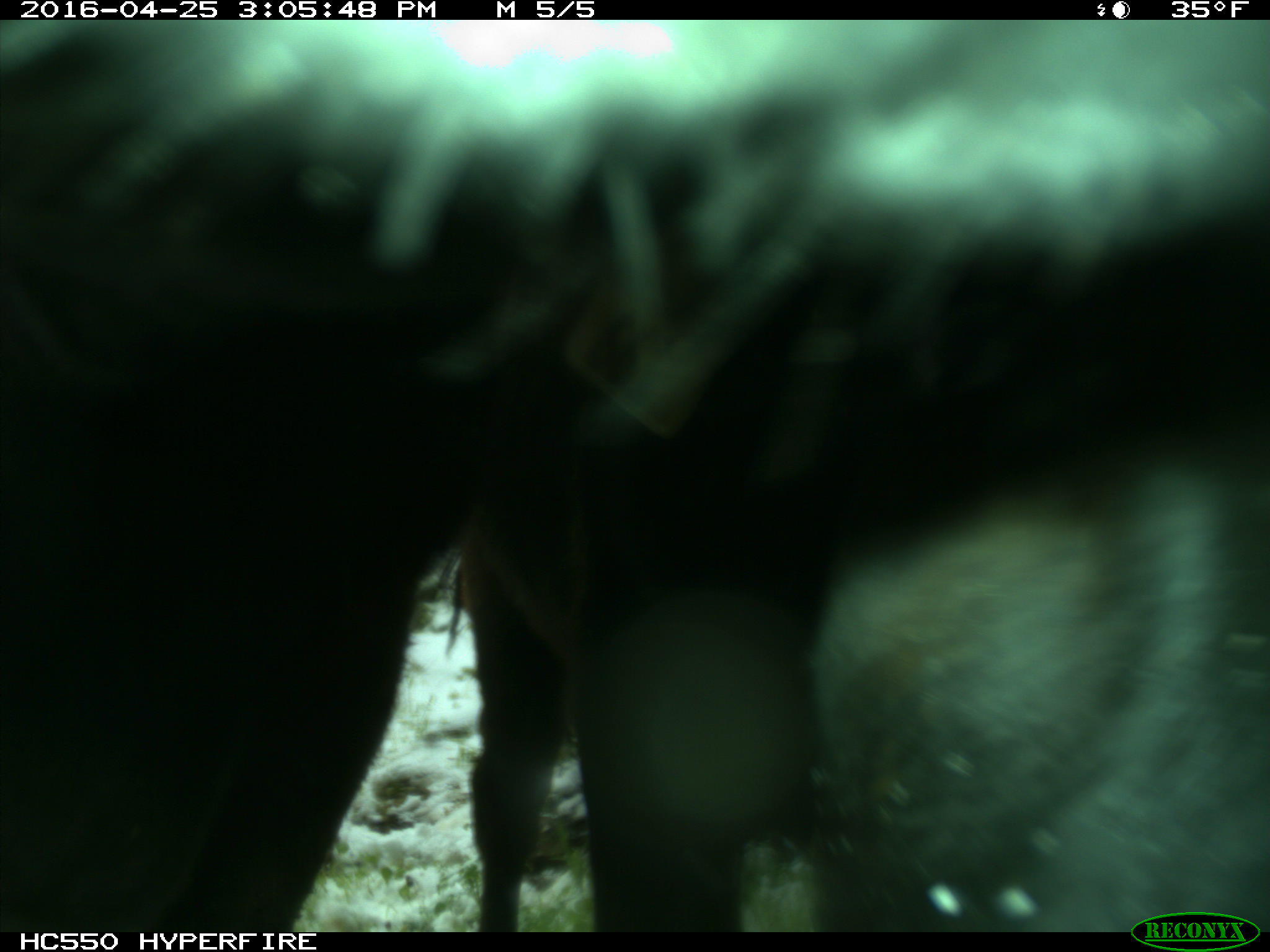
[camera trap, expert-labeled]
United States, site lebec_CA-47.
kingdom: Animalia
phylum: Chordata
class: Mammalia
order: Artiodactyla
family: Bovidae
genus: Bos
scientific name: Bos taurus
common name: domestic cow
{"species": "Bos taurus (domestic cow)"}